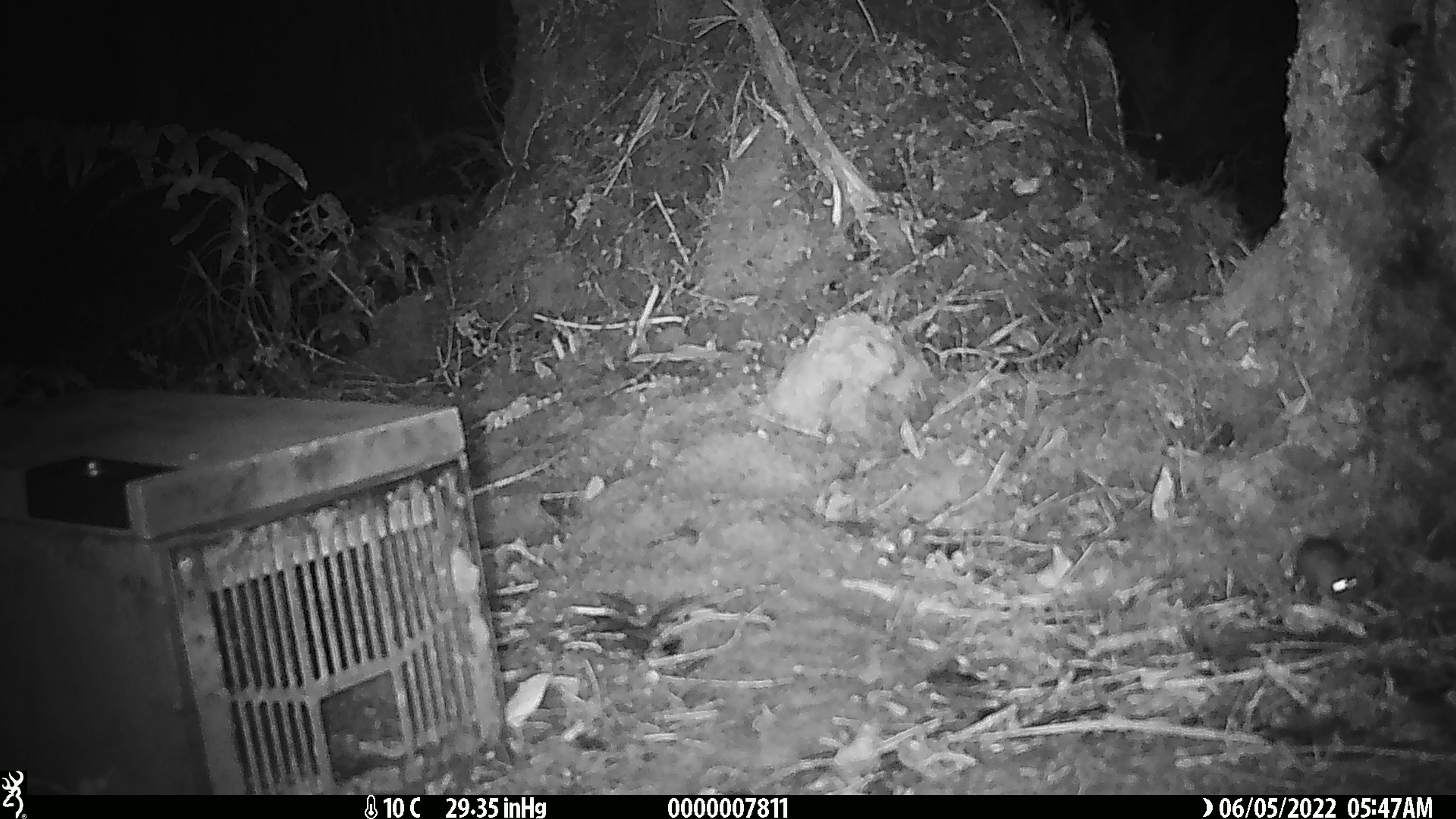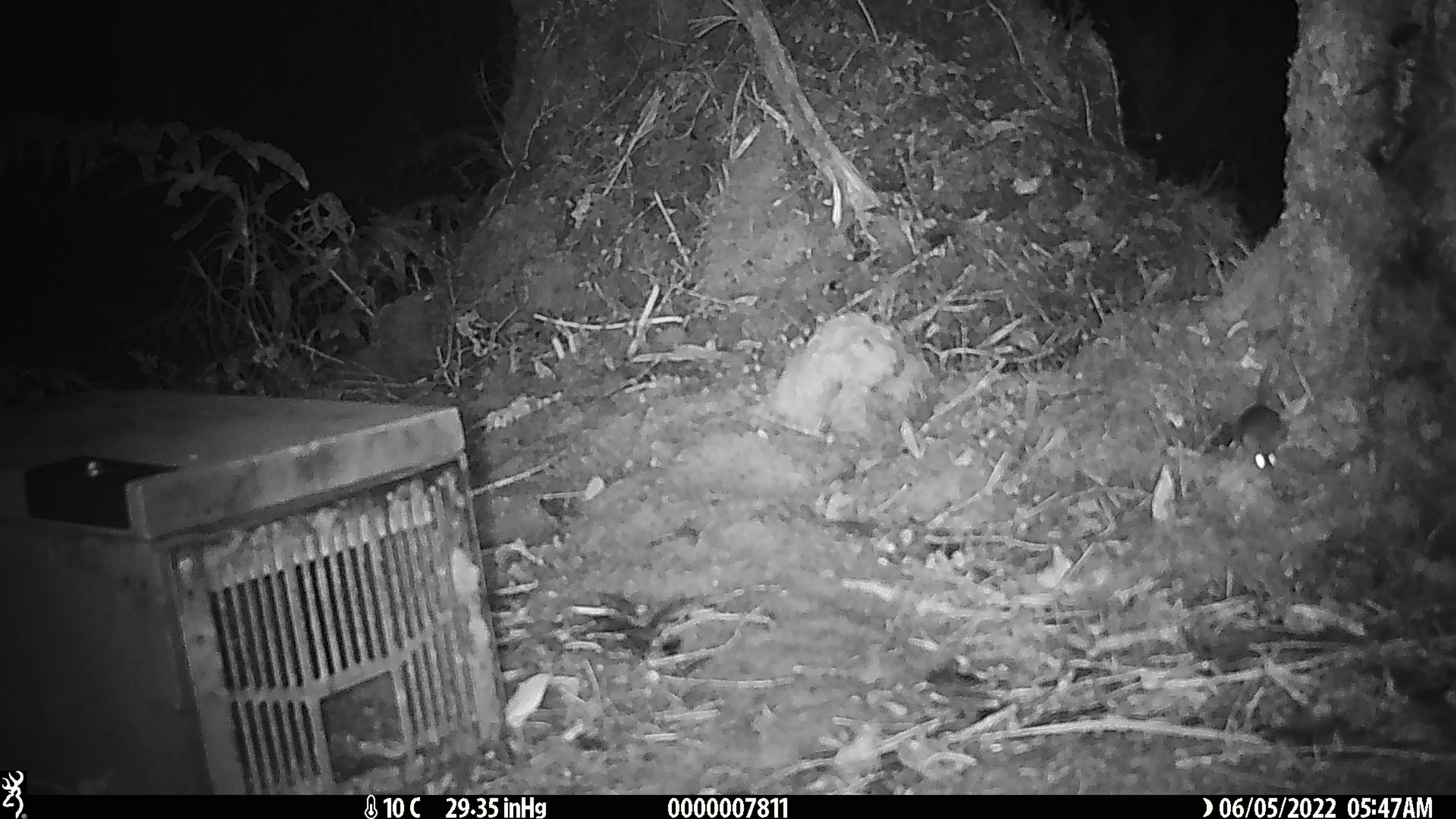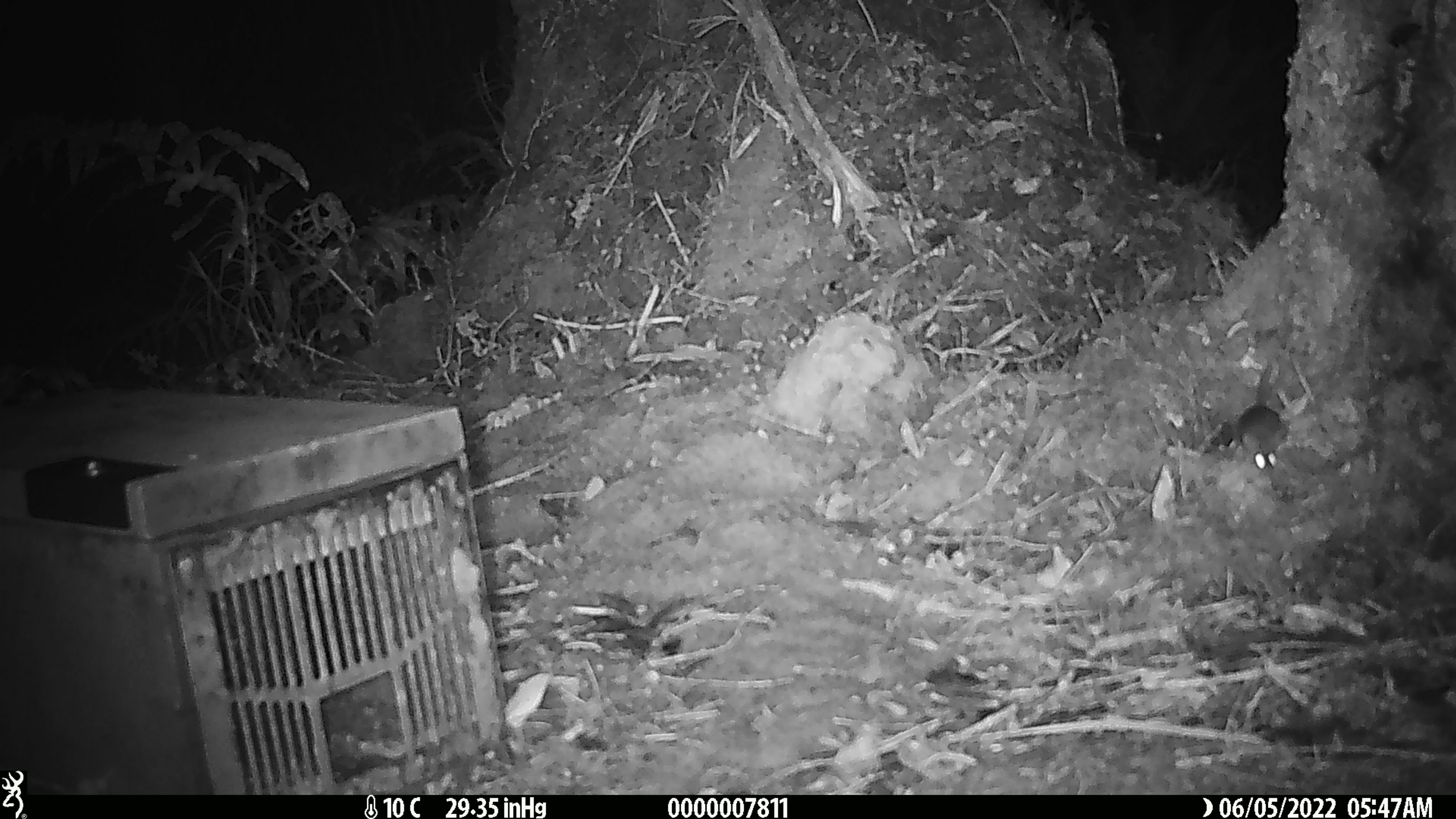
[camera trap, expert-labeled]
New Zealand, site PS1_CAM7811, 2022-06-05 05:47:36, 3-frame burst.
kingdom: Animalia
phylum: Chordata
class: Mammalia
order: Rodentia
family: Muridae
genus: Mus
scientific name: Mus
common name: mouse